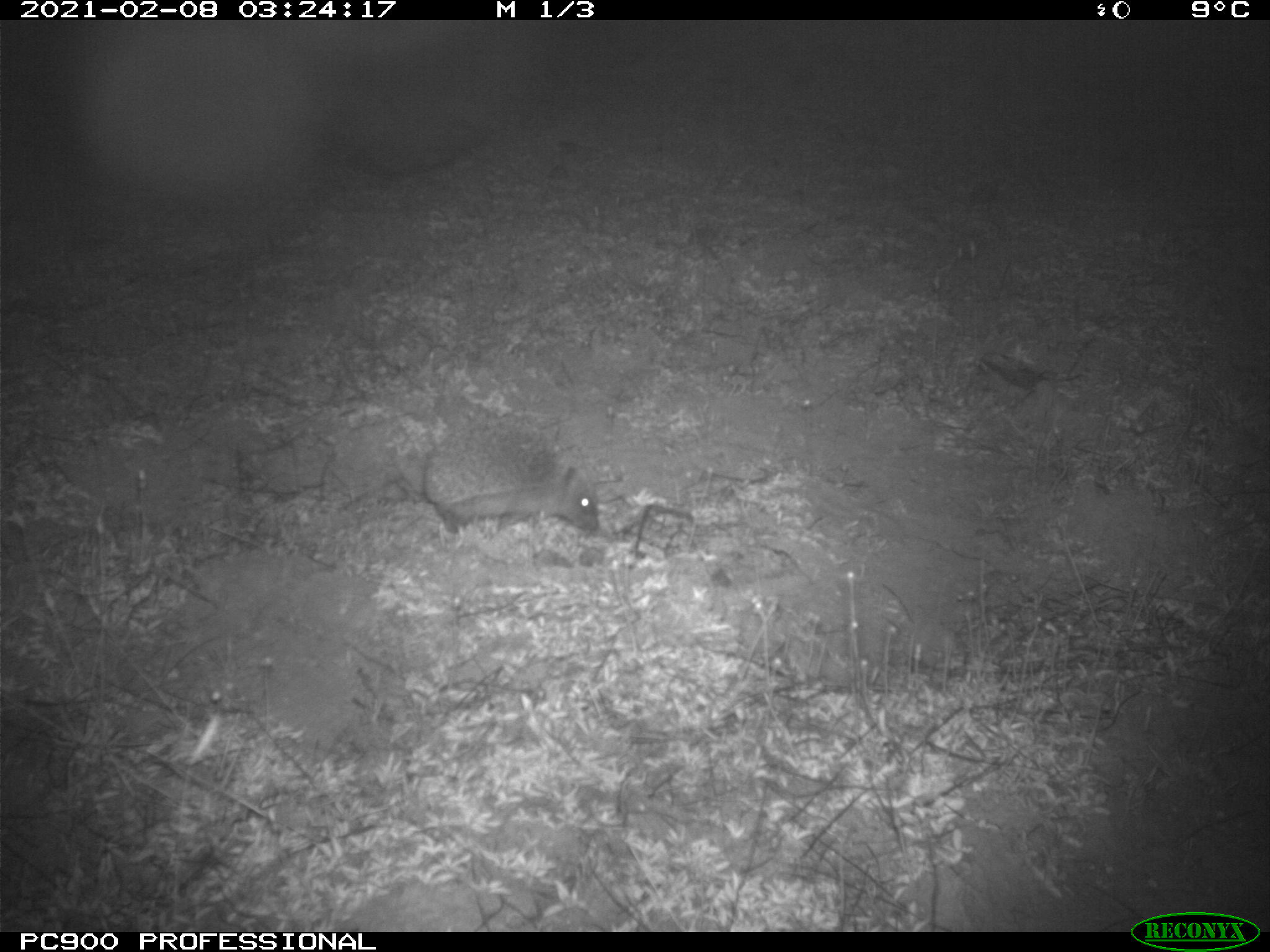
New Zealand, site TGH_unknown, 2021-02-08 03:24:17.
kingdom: Animalia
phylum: Chordata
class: Mammalia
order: Eulipotyphla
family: Erinaceidae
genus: Erinaceus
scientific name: Erinaceus europaeus europaeus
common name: european hedgehog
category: hedgehog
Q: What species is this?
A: Hedgehog (european hedgehog) (Erinaceus europaeus europaeus).